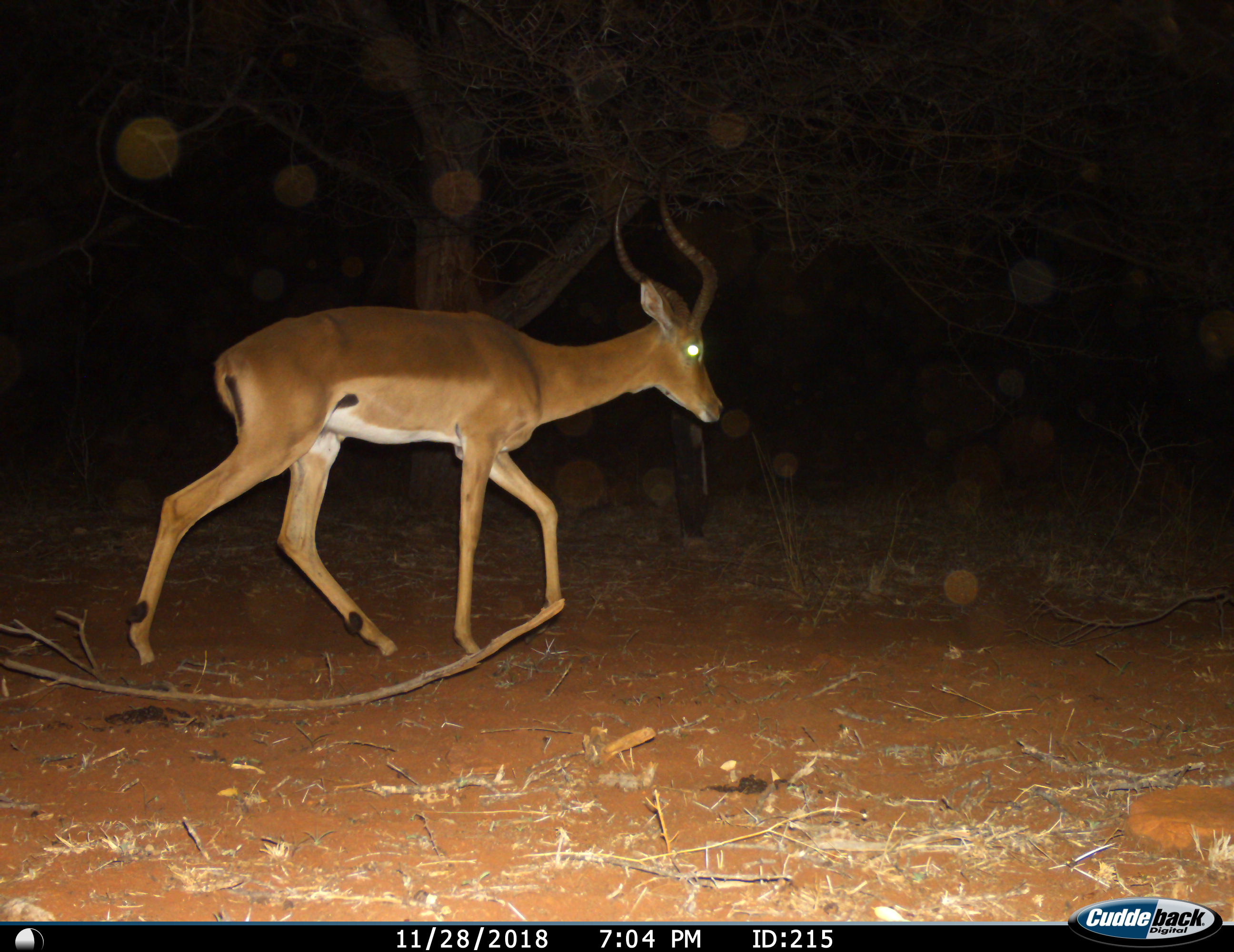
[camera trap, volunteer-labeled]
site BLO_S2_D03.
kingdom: Animalia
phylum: Chordata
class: Mammalia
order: Artiodactyla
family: Bovidae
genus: Aepyceros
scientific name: Aepyceros melampus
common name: impala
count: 1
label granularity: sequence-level